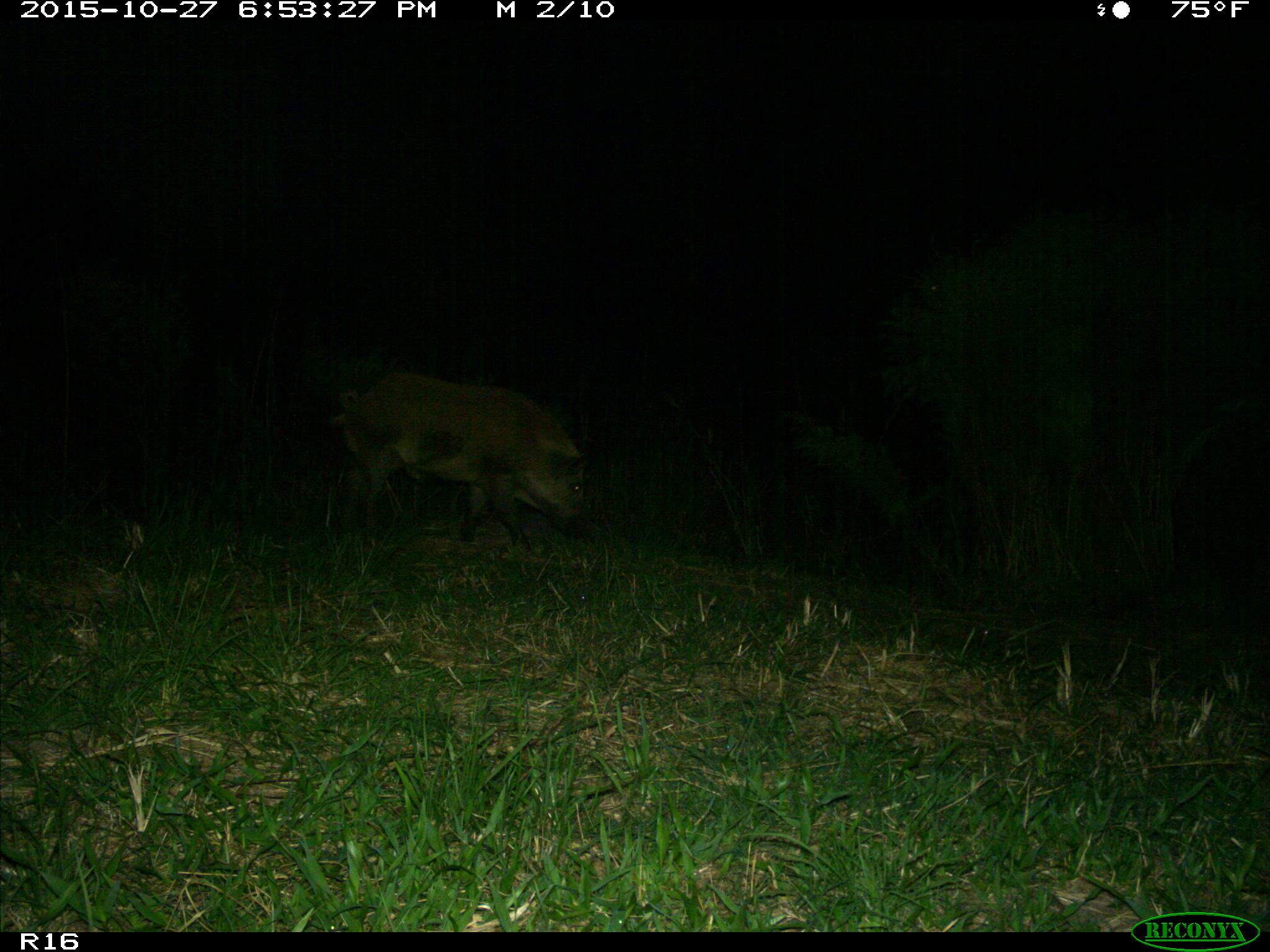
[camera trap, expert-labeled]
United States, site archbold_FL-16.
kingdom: Animalia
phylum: Chordata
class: Mammalia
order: Artiodactyla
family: Suidae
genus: Sus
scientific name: Sus scrofa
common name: wild boar